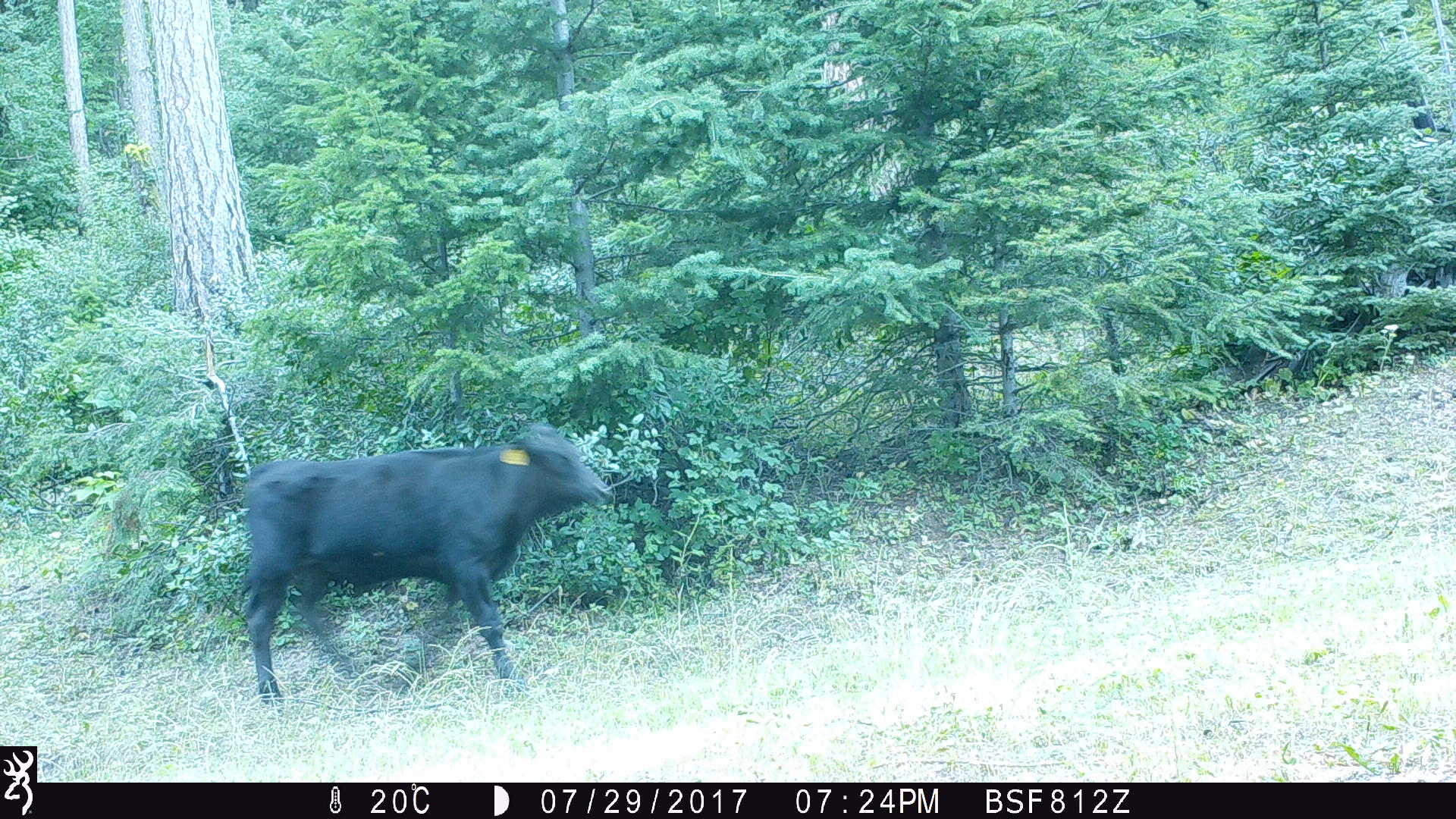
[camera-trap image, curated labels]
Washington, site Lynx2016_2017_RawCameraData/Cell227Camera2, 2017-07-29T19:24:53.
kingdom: Animalia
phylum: Chordata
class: Mammalia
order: Artiodactyla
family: Bovidae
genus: Bos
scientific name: Bos taurus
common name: domestic cattle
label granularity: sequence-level